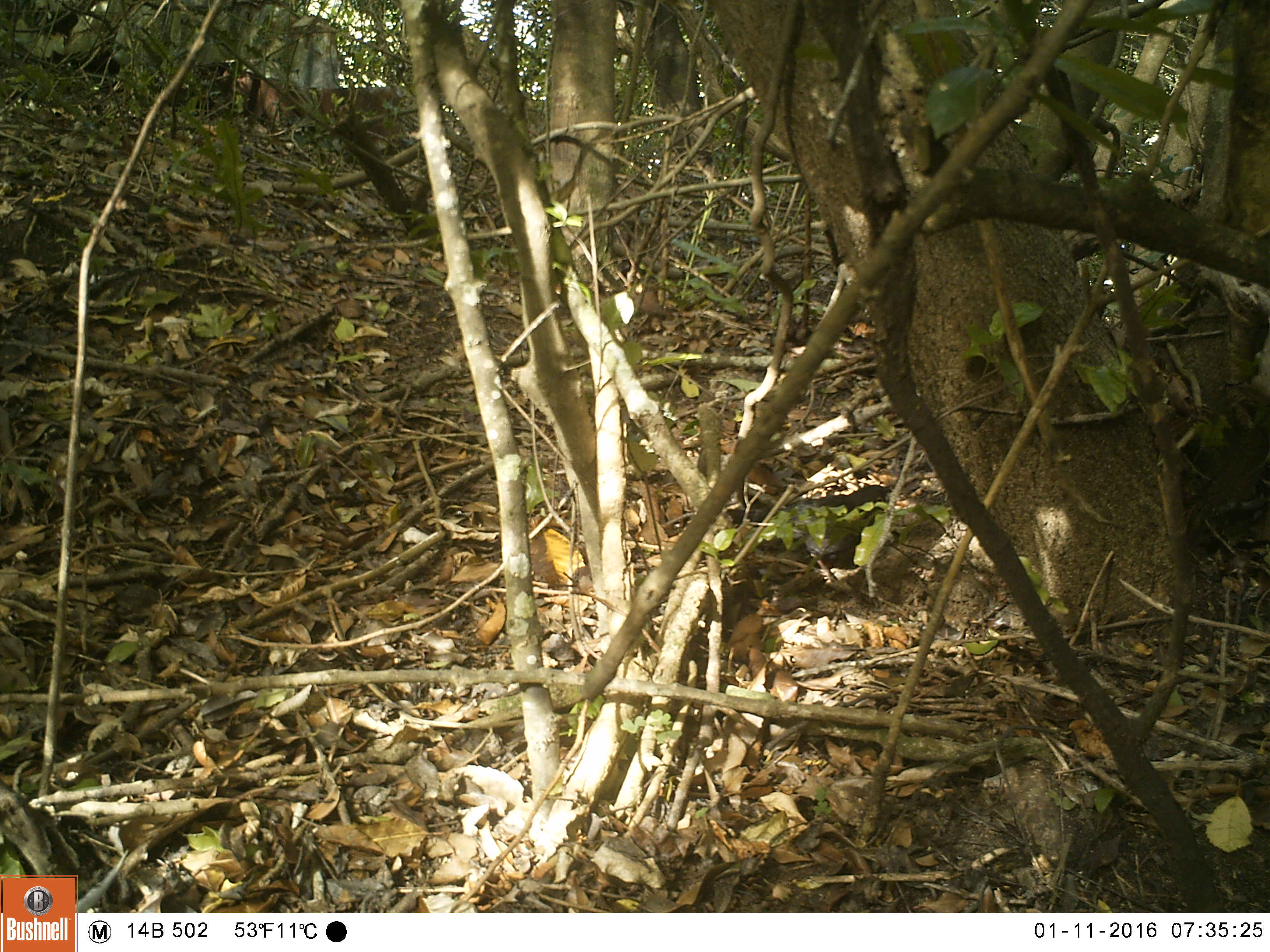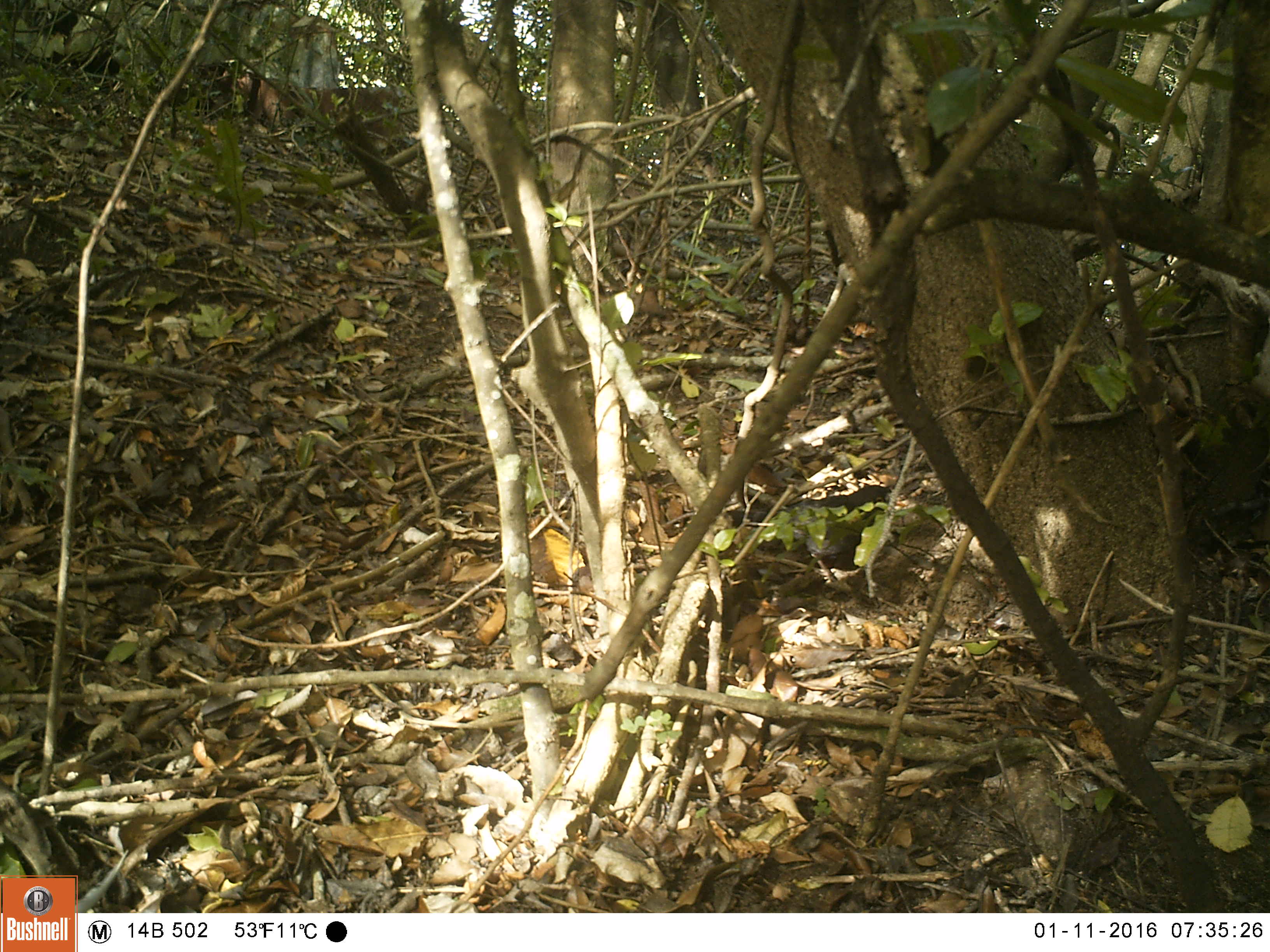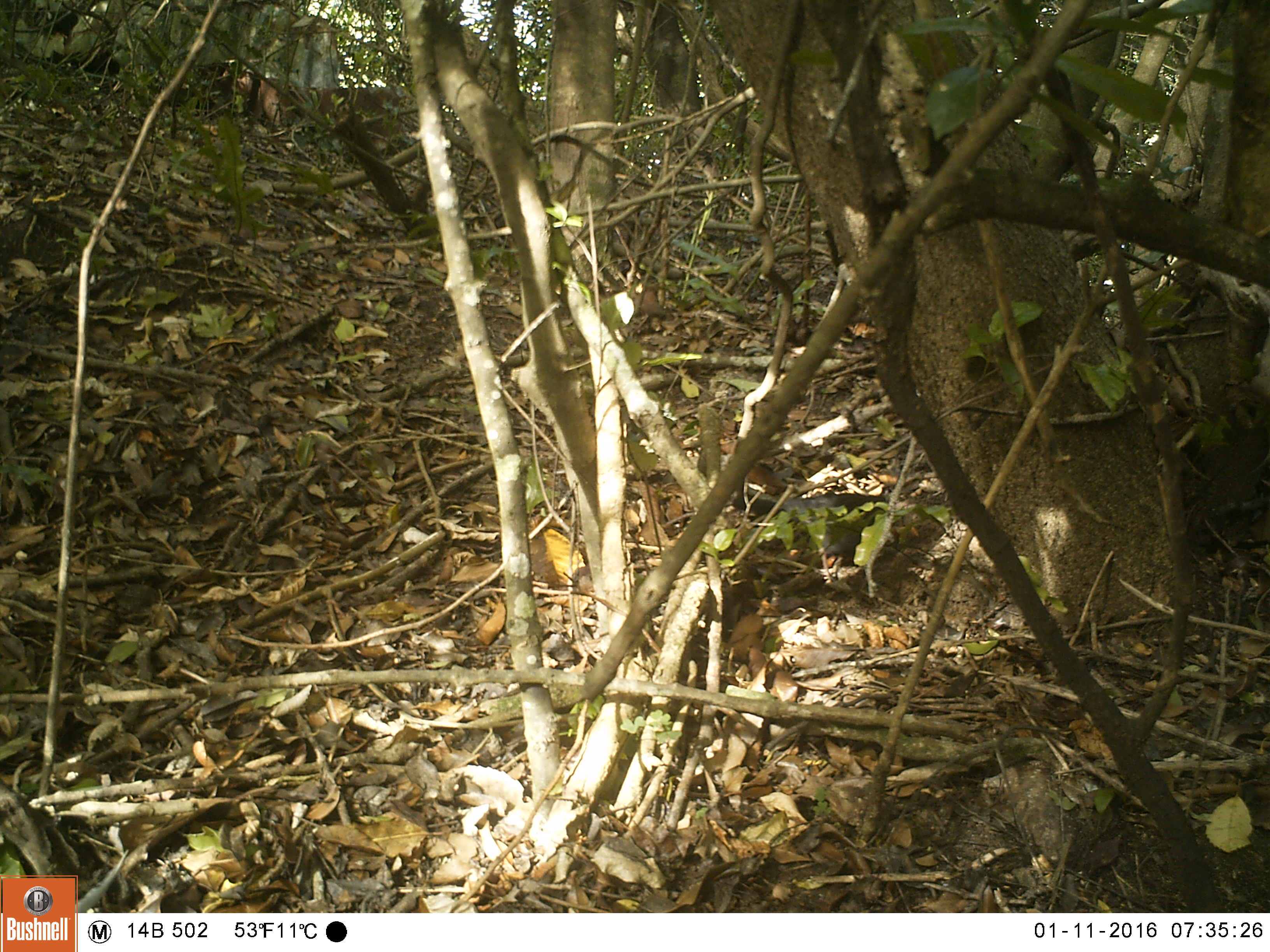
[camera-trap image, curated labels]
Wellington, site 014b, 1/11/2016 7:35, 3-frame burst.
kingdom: Animalia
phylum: Chordata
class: Aves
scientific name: Aves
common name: bird